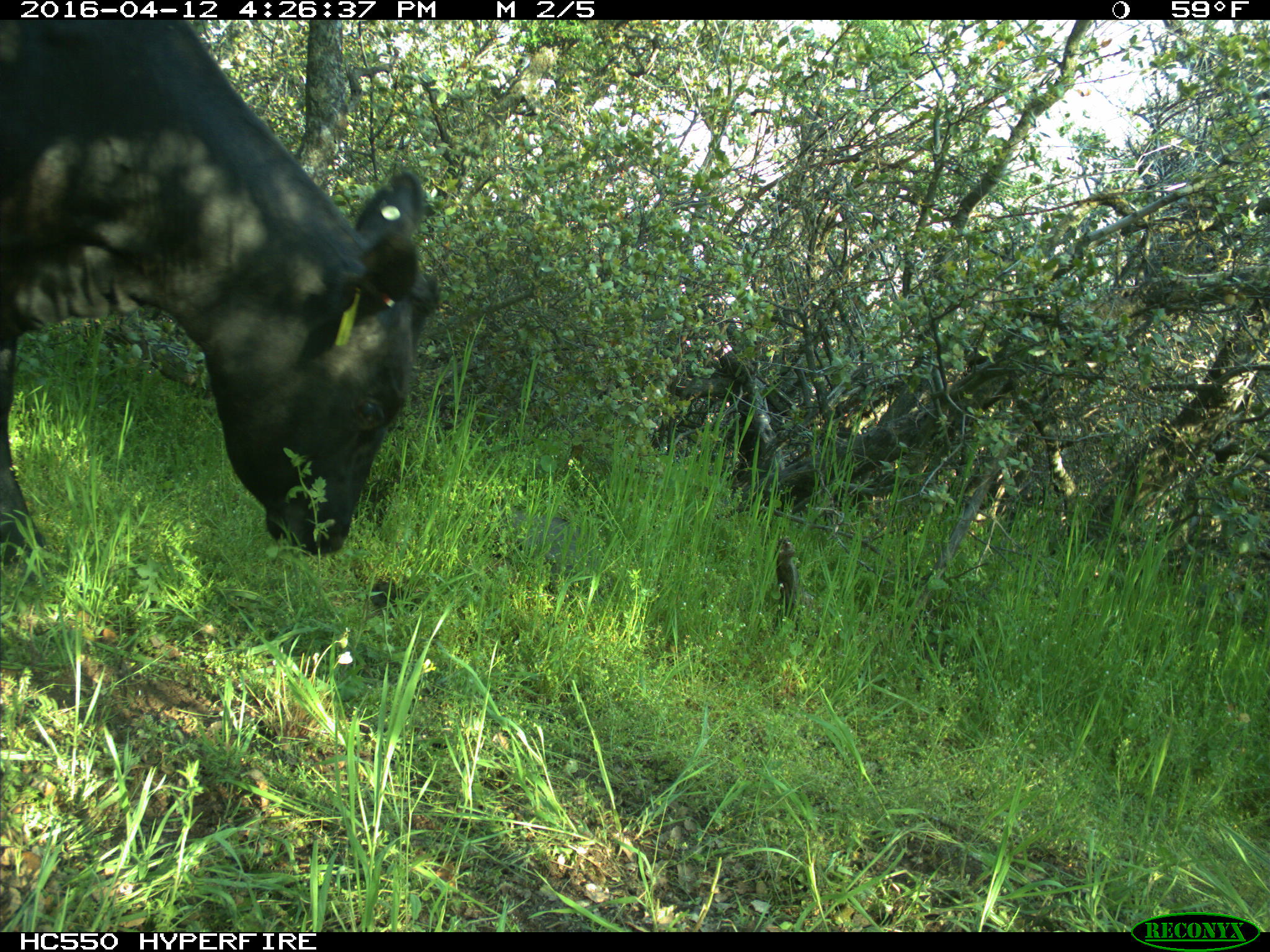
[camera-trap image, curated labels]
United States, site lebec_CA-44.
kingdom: Animalia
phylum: Chordata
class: Mammalia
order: Artiodactyla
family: Bovidae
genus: Bos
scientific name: Bos taurus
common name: domestic cow